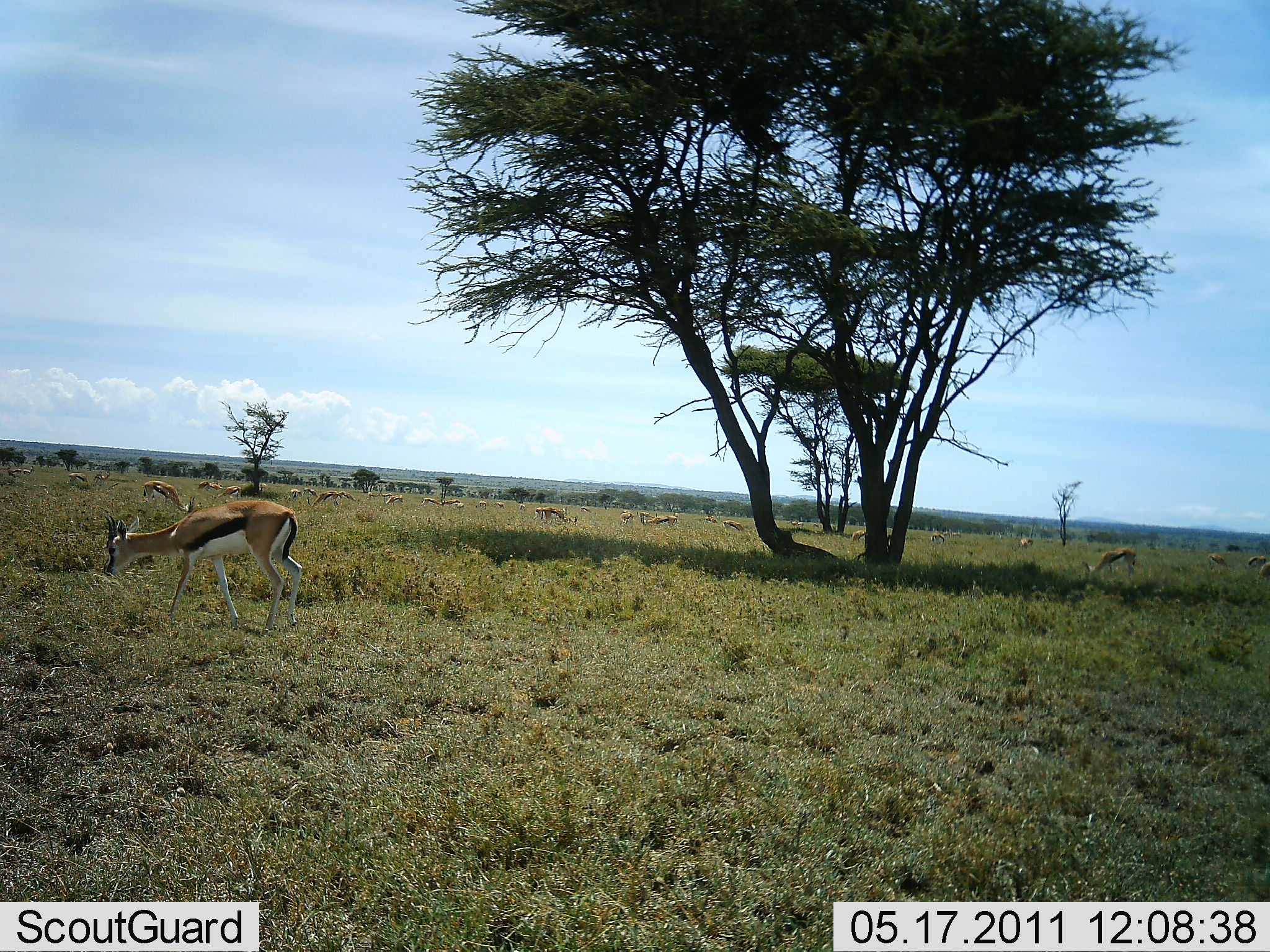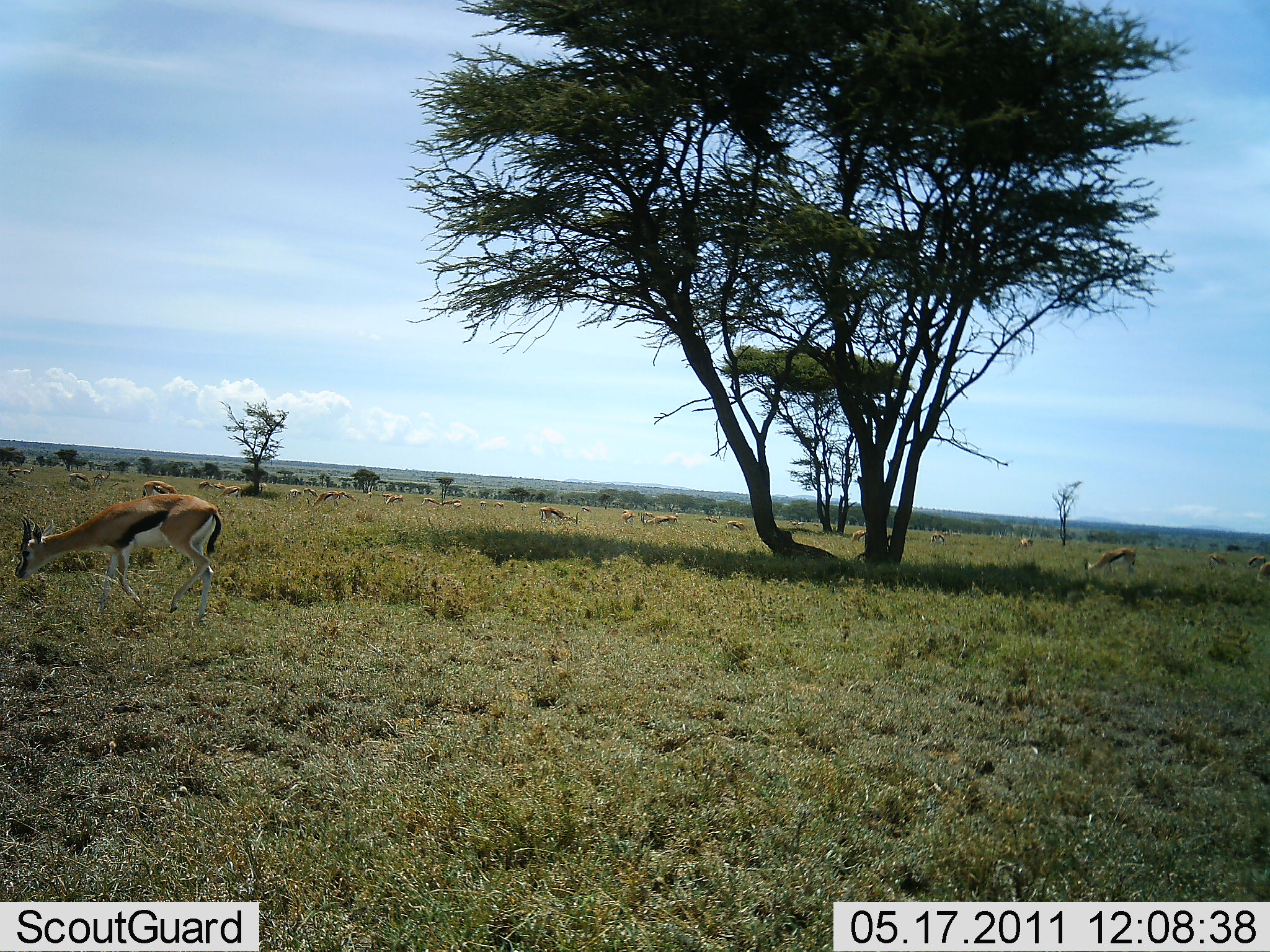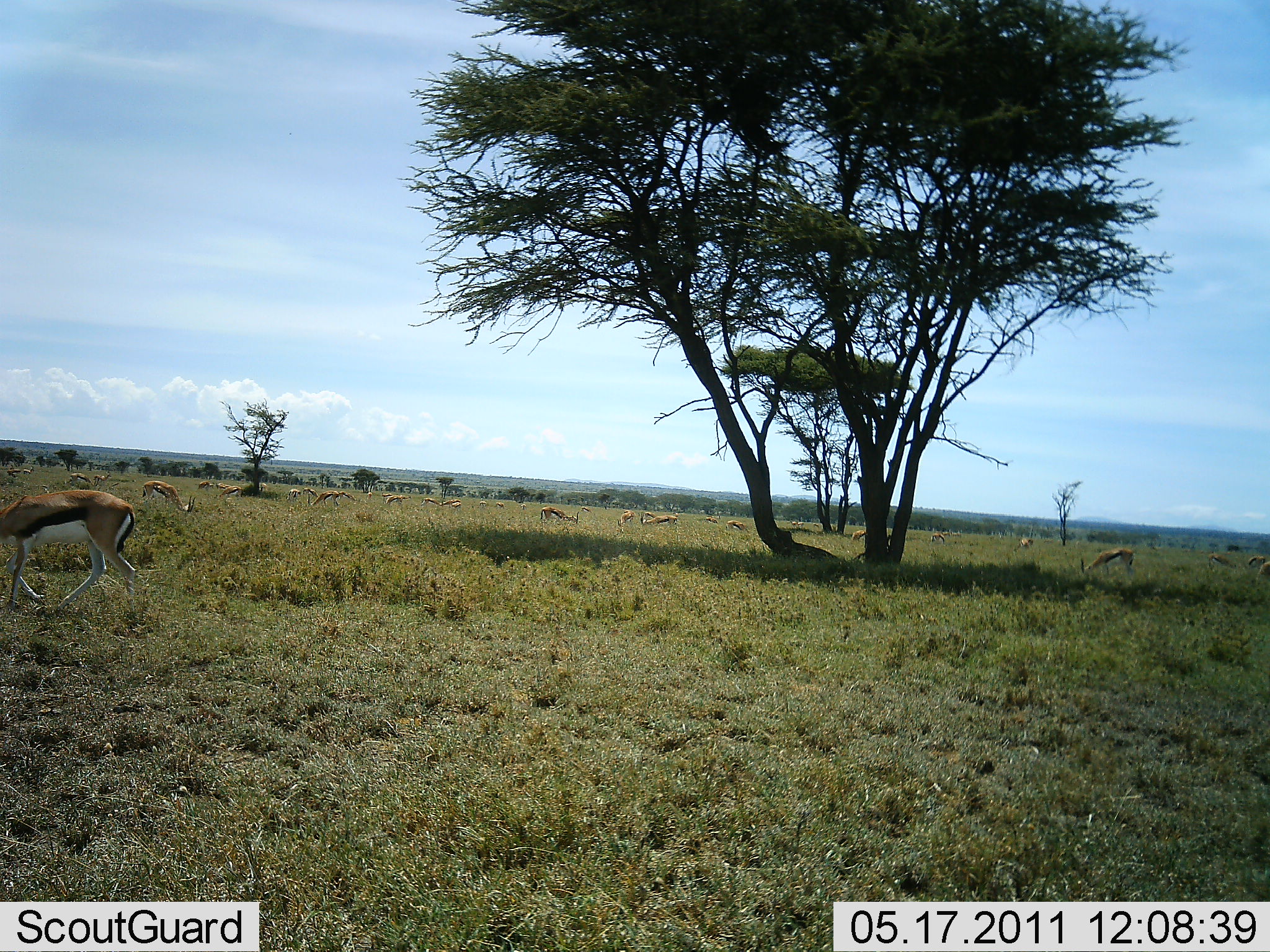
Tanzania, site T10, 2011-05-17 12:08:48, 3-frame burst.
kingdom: Animalia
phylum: Chordata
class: Mammalia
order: Artiodactyla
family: Bovidae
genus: Eudorcas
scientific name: Eudorcas thomsonii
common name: thomson's gazelle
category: gazellethomsons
Gazellethomsons (thomson's gazelle) (Eudorcas thomsonii), count 11-50. Behavior (volunteer vote fractions): standing 55%, resting 27%, moving 64%, interacting 0%. Young present (vote fraction): 9%. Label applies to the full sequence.